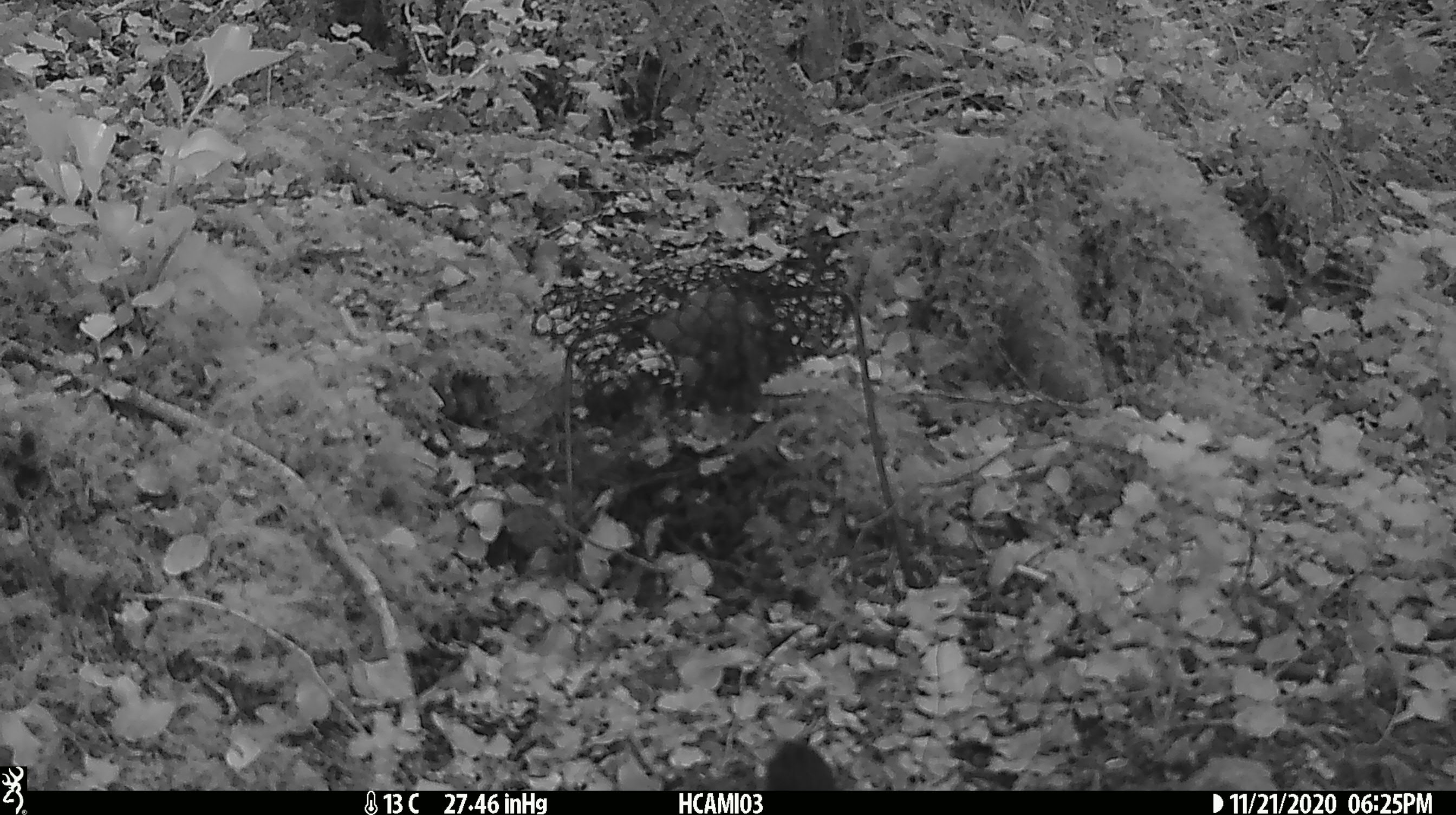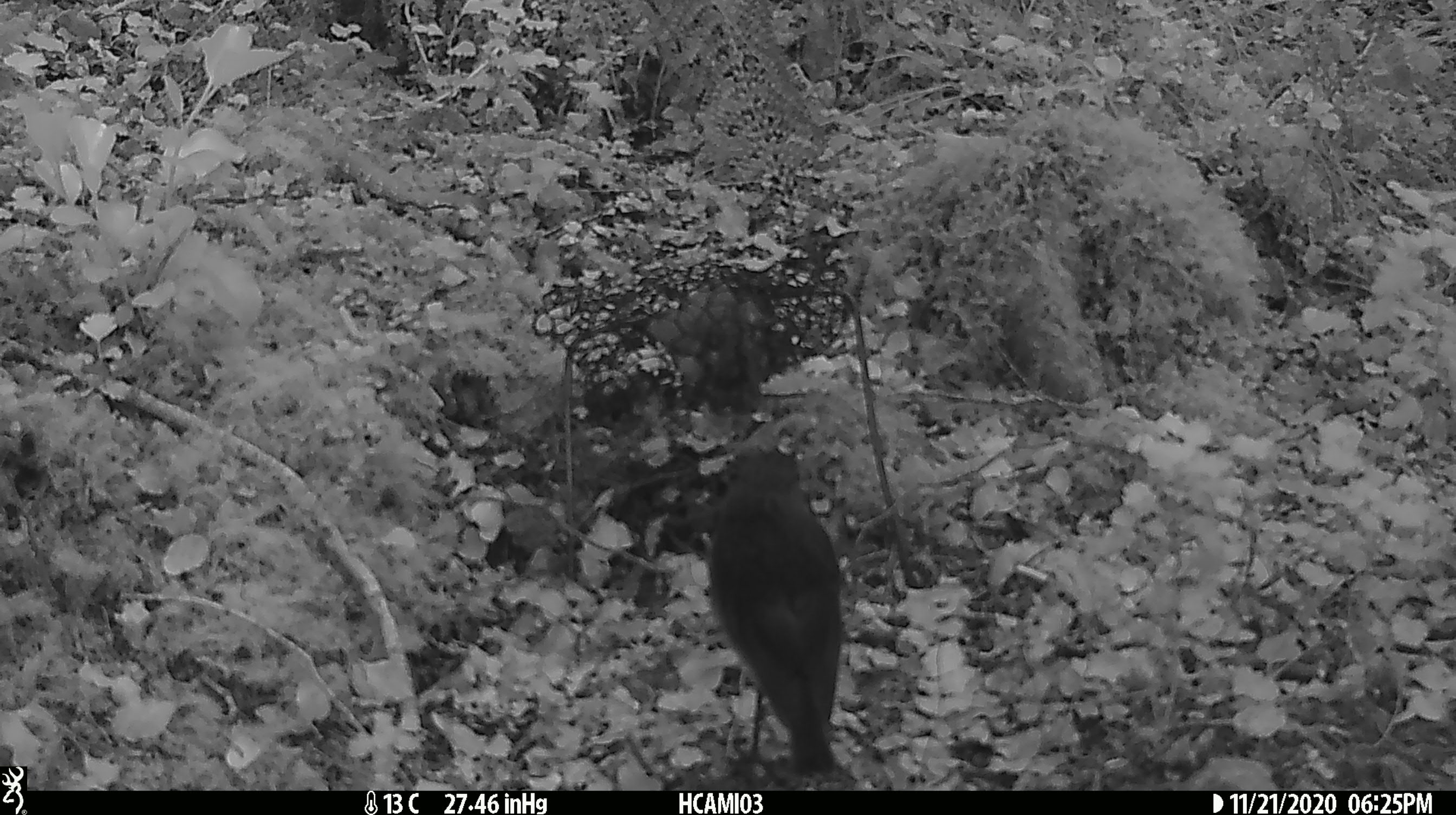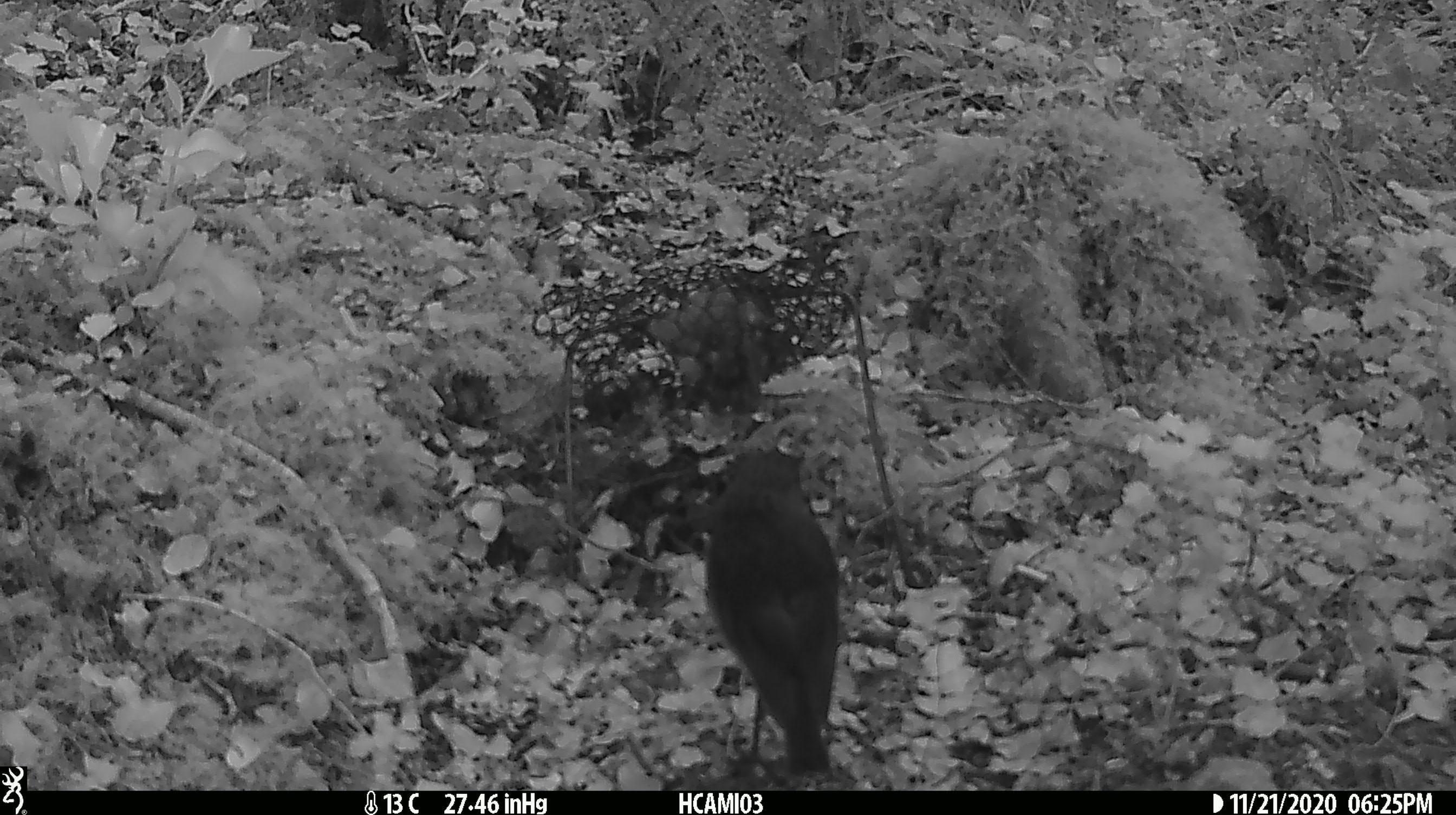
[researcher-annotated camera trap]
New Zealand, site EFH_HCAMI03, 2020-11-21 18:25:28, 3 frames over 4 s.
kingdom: Animalia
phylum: Chordata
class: Aves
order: Passeriformes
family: Petroicidae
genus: Petroica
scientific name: Petroica australis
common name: new zealand robin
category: robin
Robin (new zealand robin) (Petroica australis).